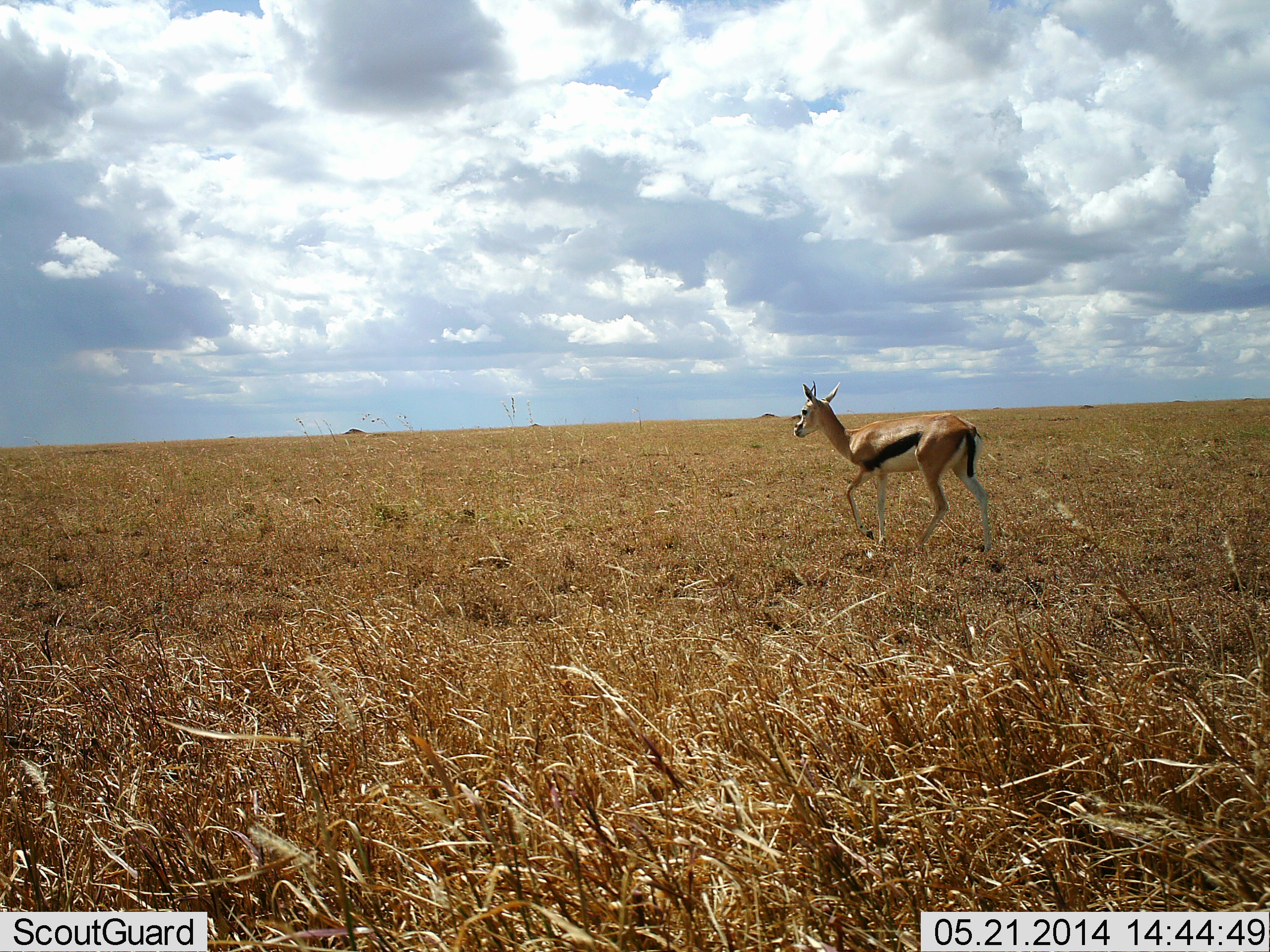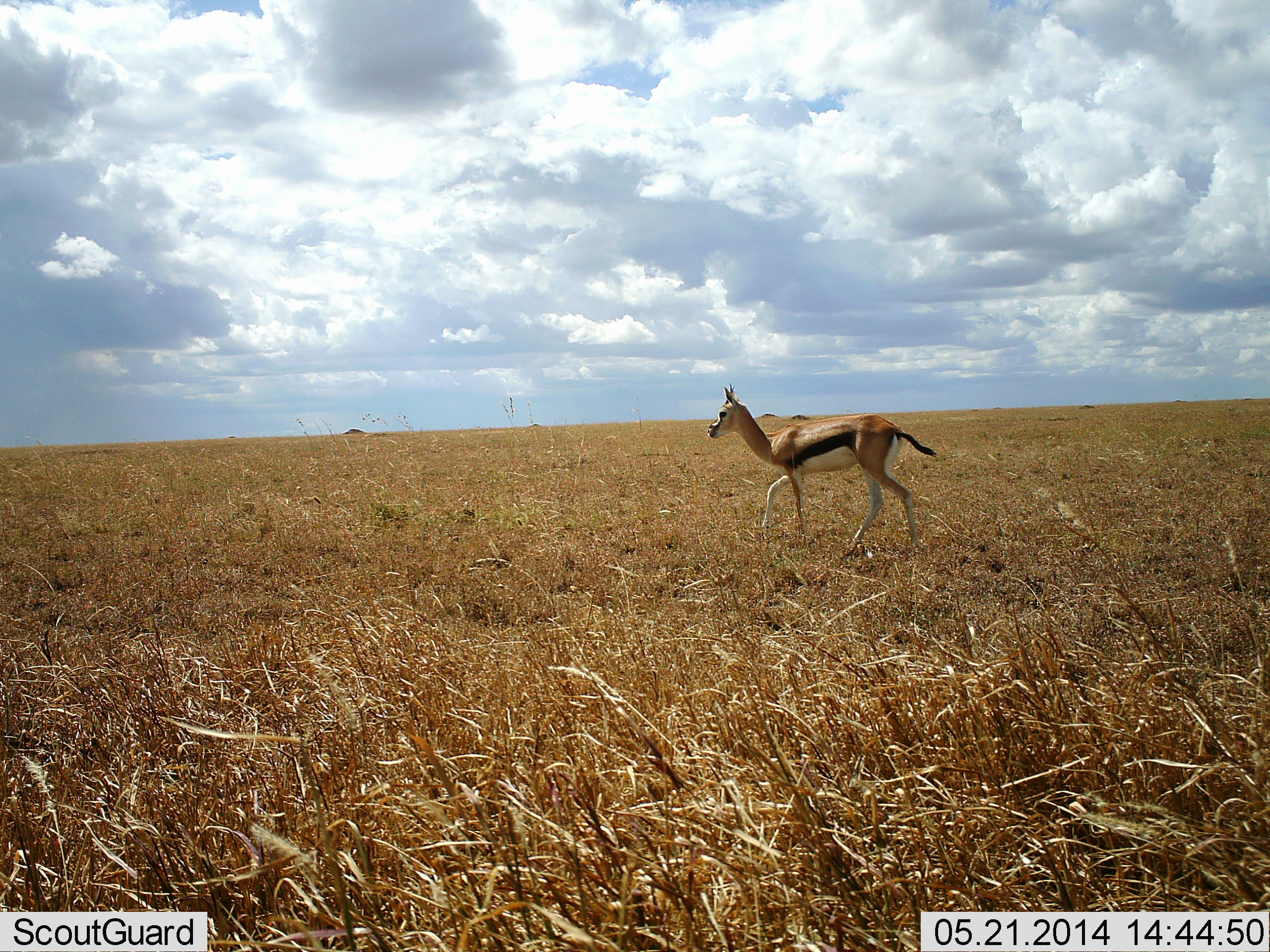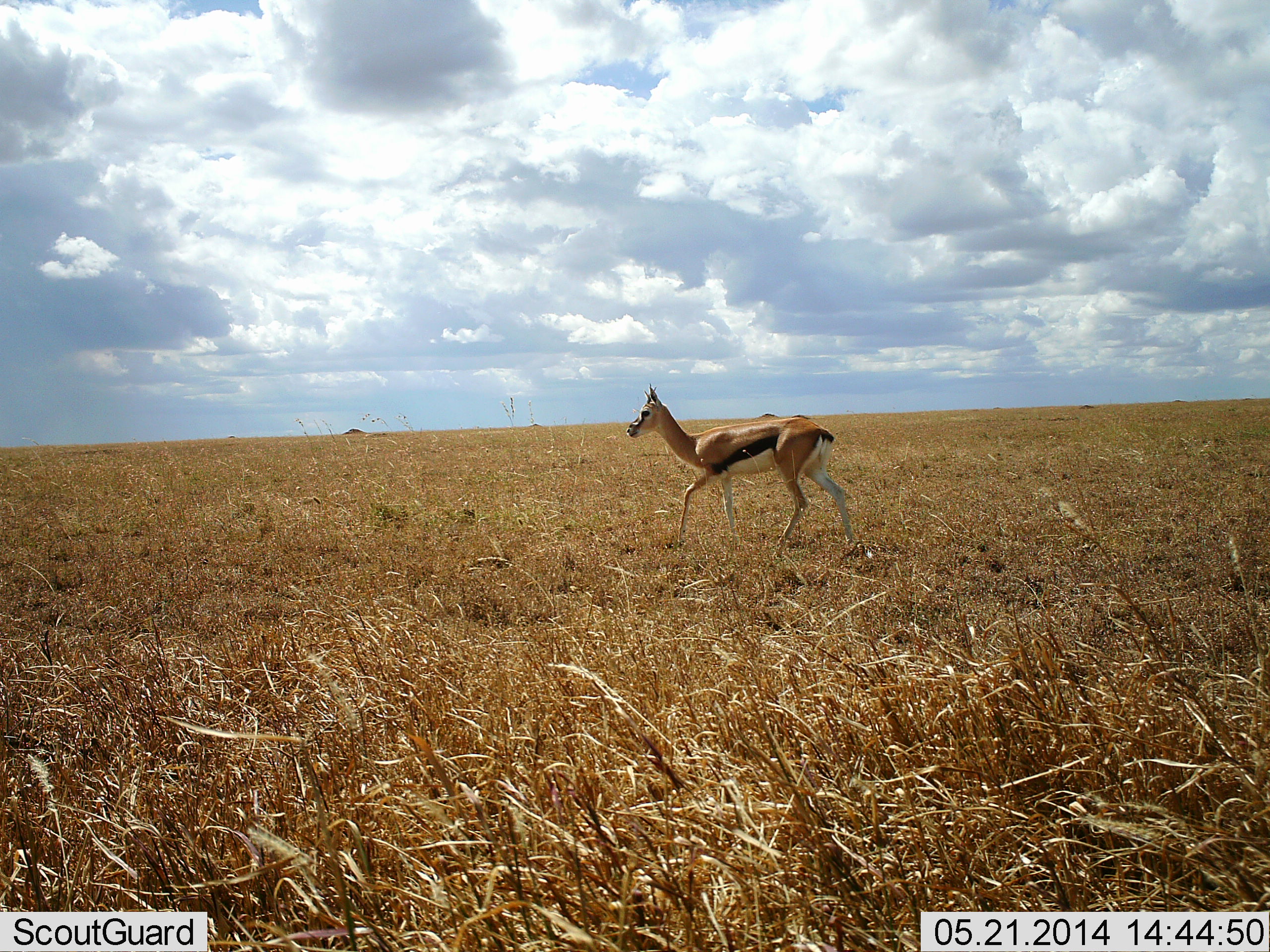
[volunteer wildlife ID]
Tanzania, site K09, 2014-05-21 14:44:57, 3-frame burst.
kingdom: Animalia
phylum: Chordata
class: Mammalia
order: Artiodactyla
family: Bovidae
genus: Eudorcas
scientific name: Eudorcas thomsonii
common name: thomson's gazelle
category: gazellethomsons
Gazellethomsons (thomson's gazelle) (Eudorcas thomsonii), count 1. Behavior (volunteer vote fractions): standing 0%, resting 0%, moving 100%, interacting 0%. Young present (vote fraction): 0%. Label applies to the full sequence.